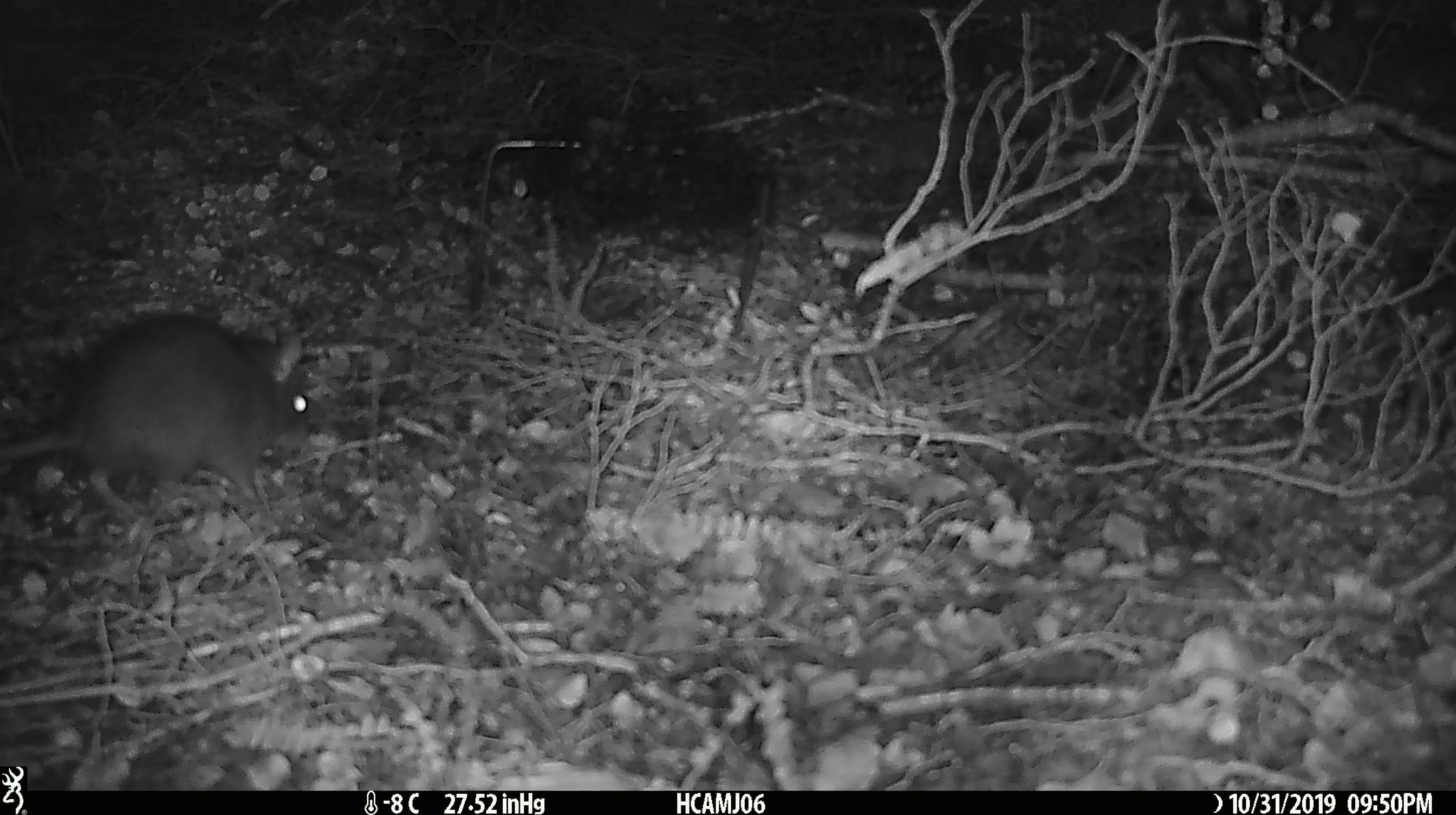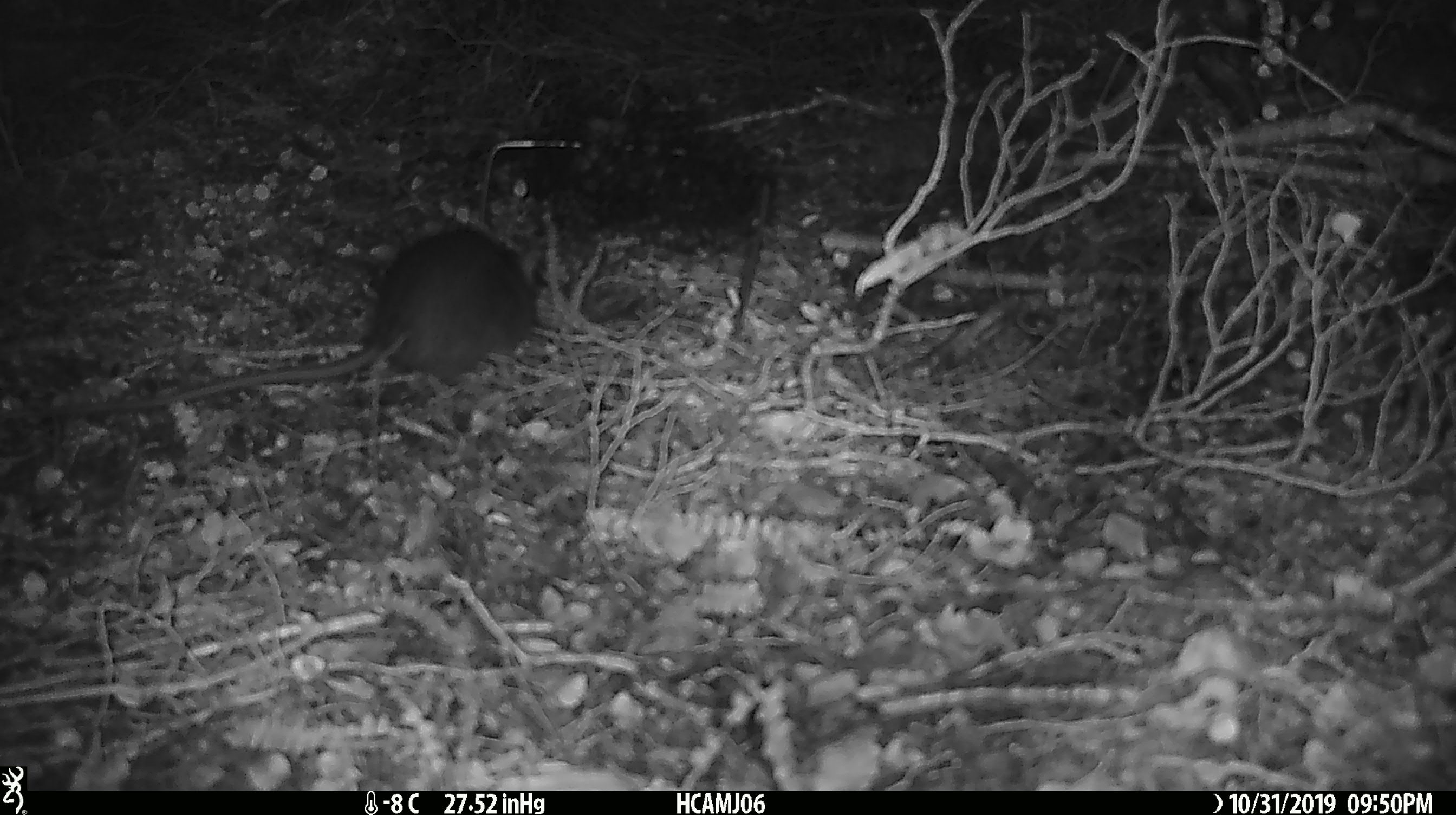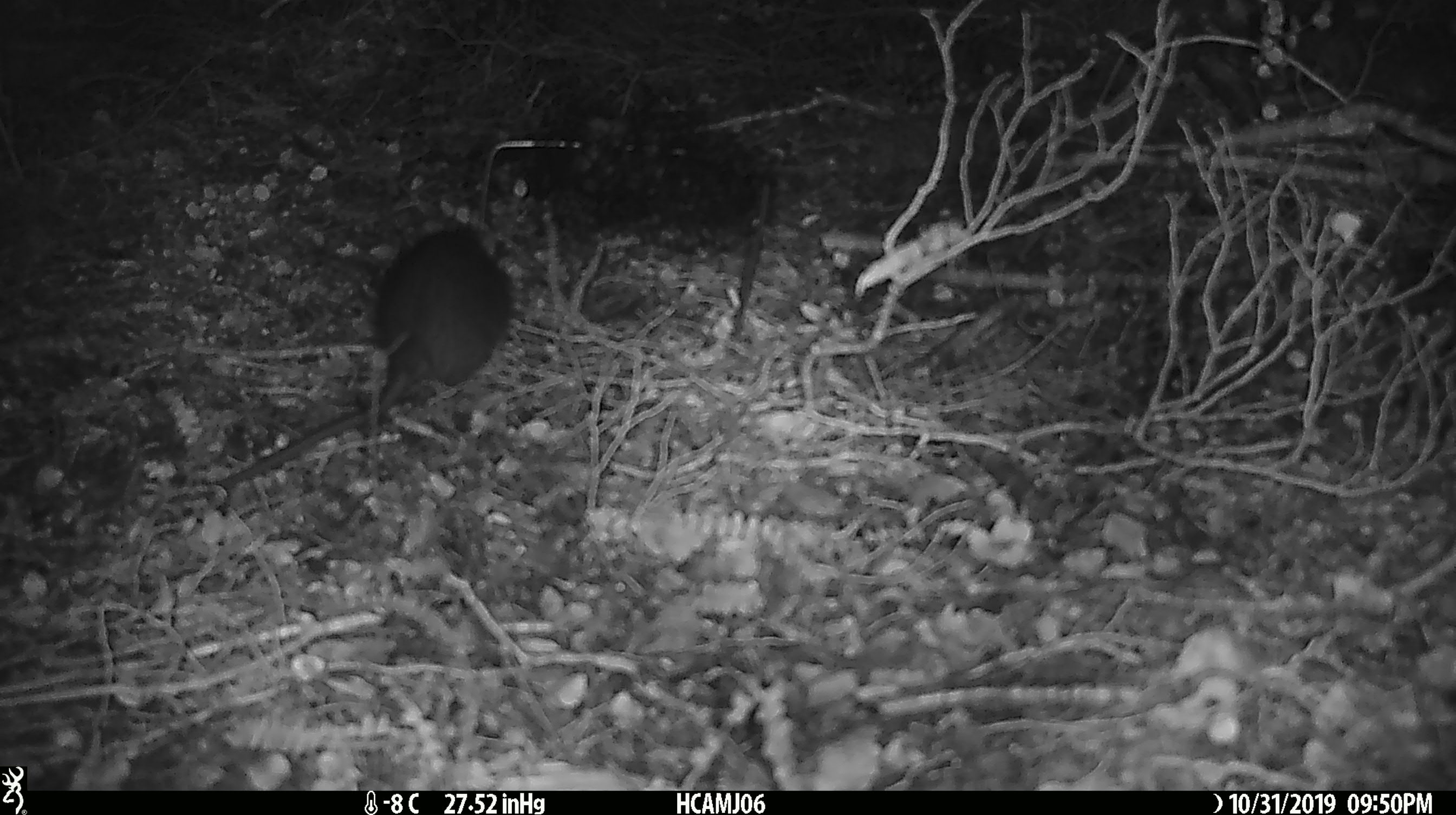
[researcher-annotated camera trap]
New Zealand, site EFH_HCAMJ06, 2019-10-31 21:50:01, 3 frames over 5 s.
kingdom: Animalia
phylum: Chordata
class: Mammalia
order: Rodentia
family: Muridae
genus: Rattus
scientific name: Rattus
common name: rat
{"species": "rat (Rattus)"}